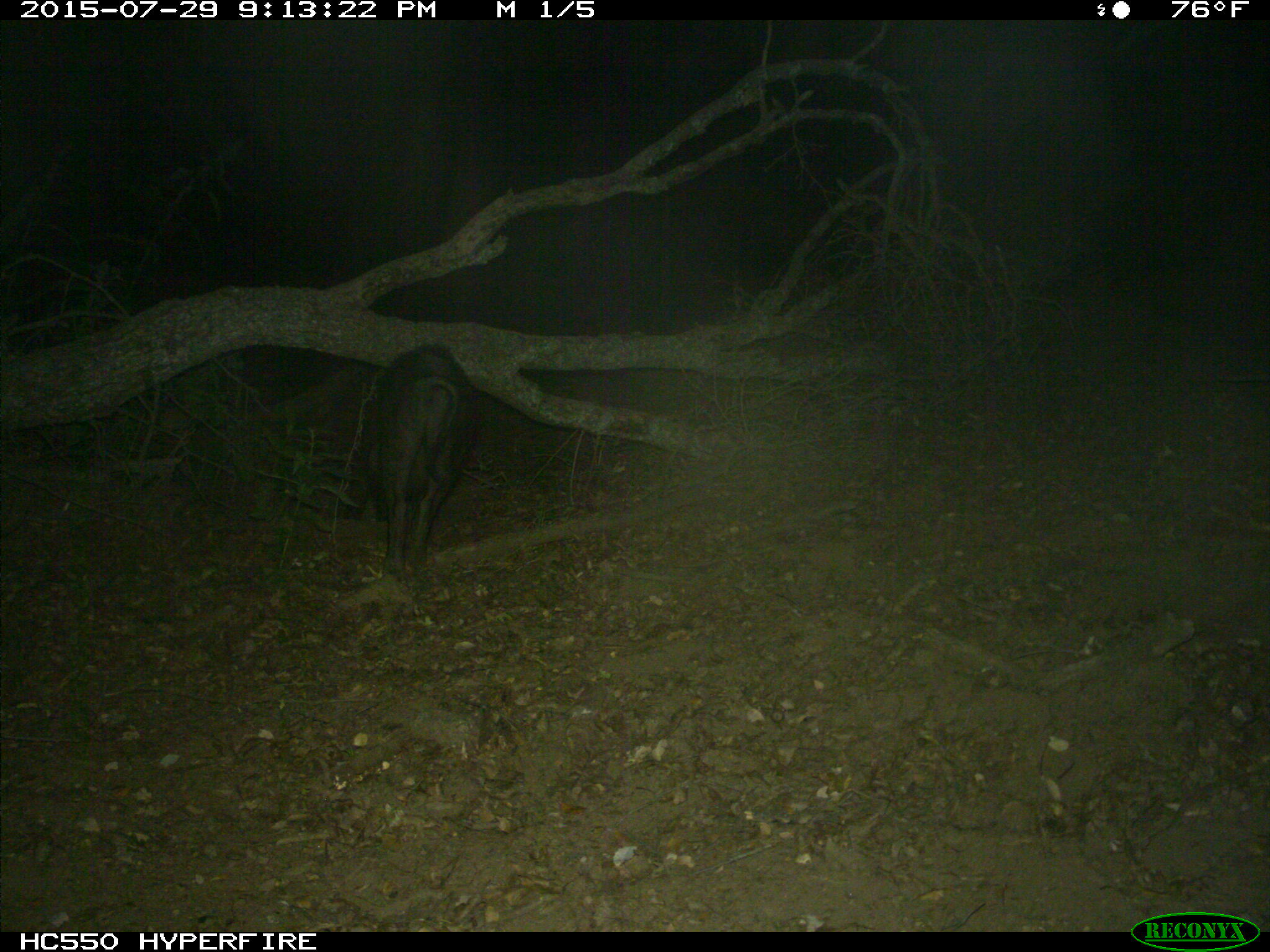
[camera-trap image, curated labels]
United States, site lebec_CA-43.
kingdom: Animalia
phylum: Chordata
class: Mammalia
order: Artiodactyla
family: Suidae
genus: Sus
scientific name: Sus scrofa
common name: wild boar